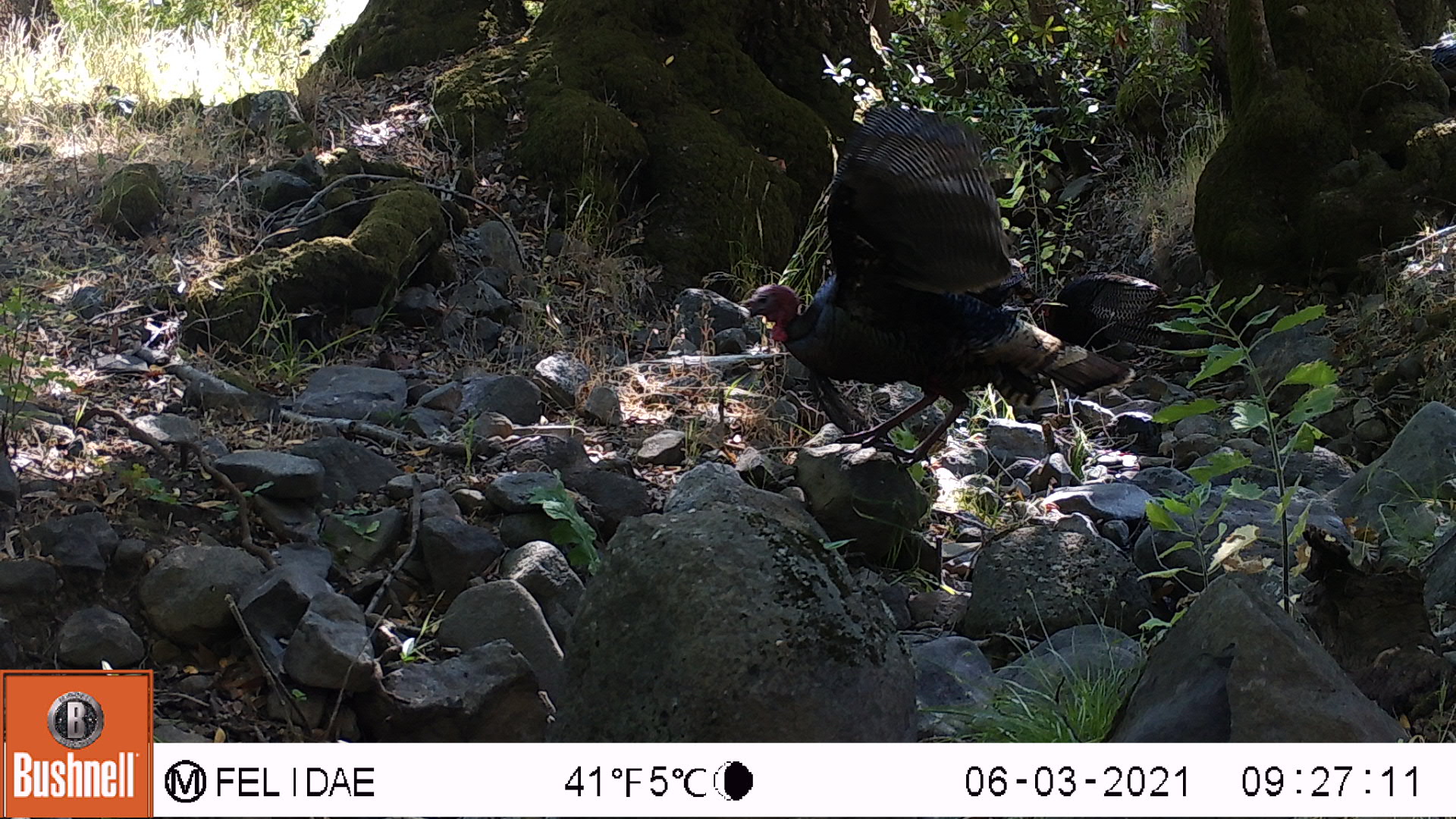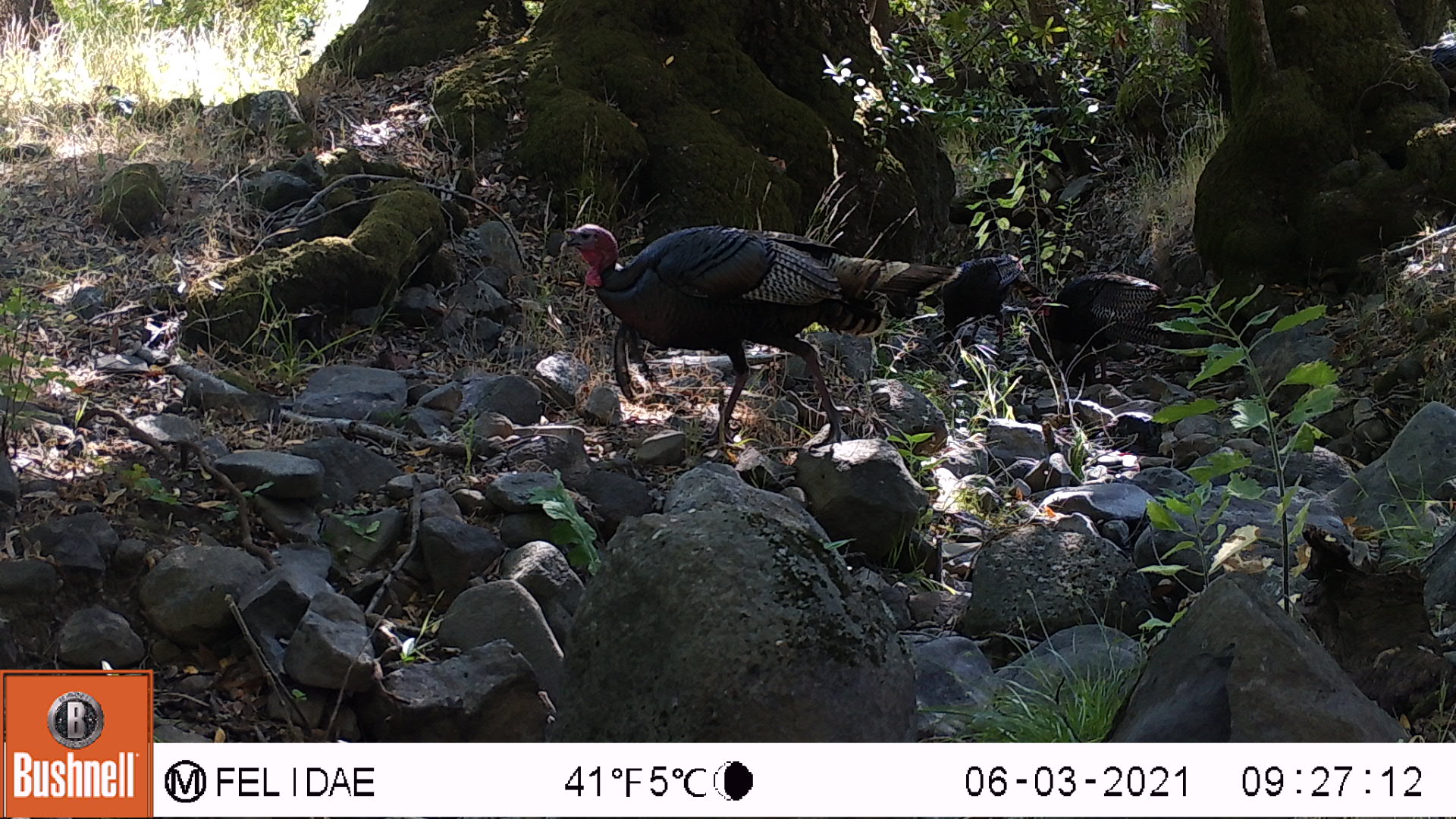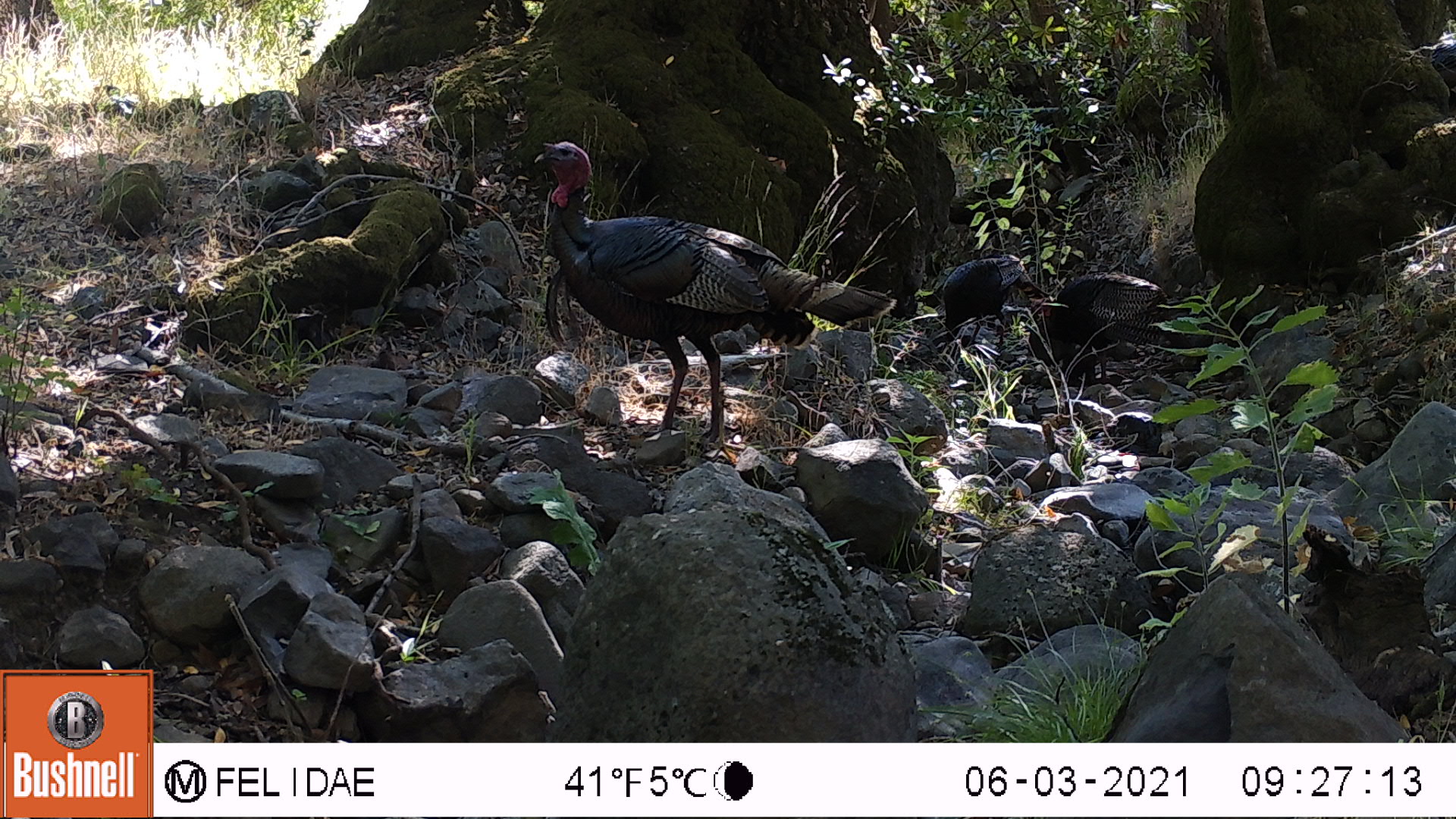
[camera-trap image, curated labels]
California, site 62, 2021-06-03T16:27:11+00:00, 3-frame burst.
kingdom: Animalia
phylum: Chordata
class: Aves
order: Galliformes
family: Phasianidae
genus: Meleagris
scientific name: Meleagris gallopavo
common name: turkey